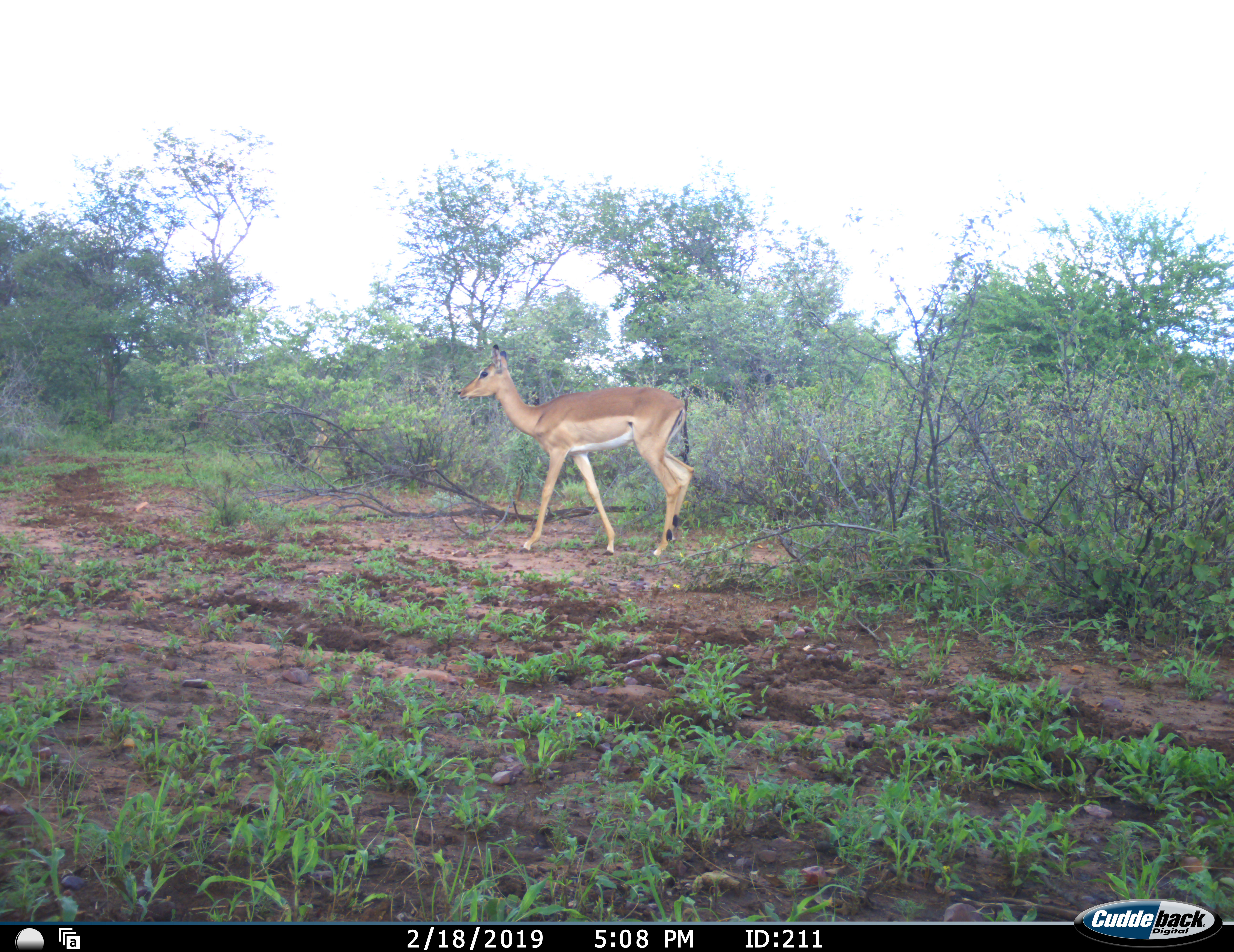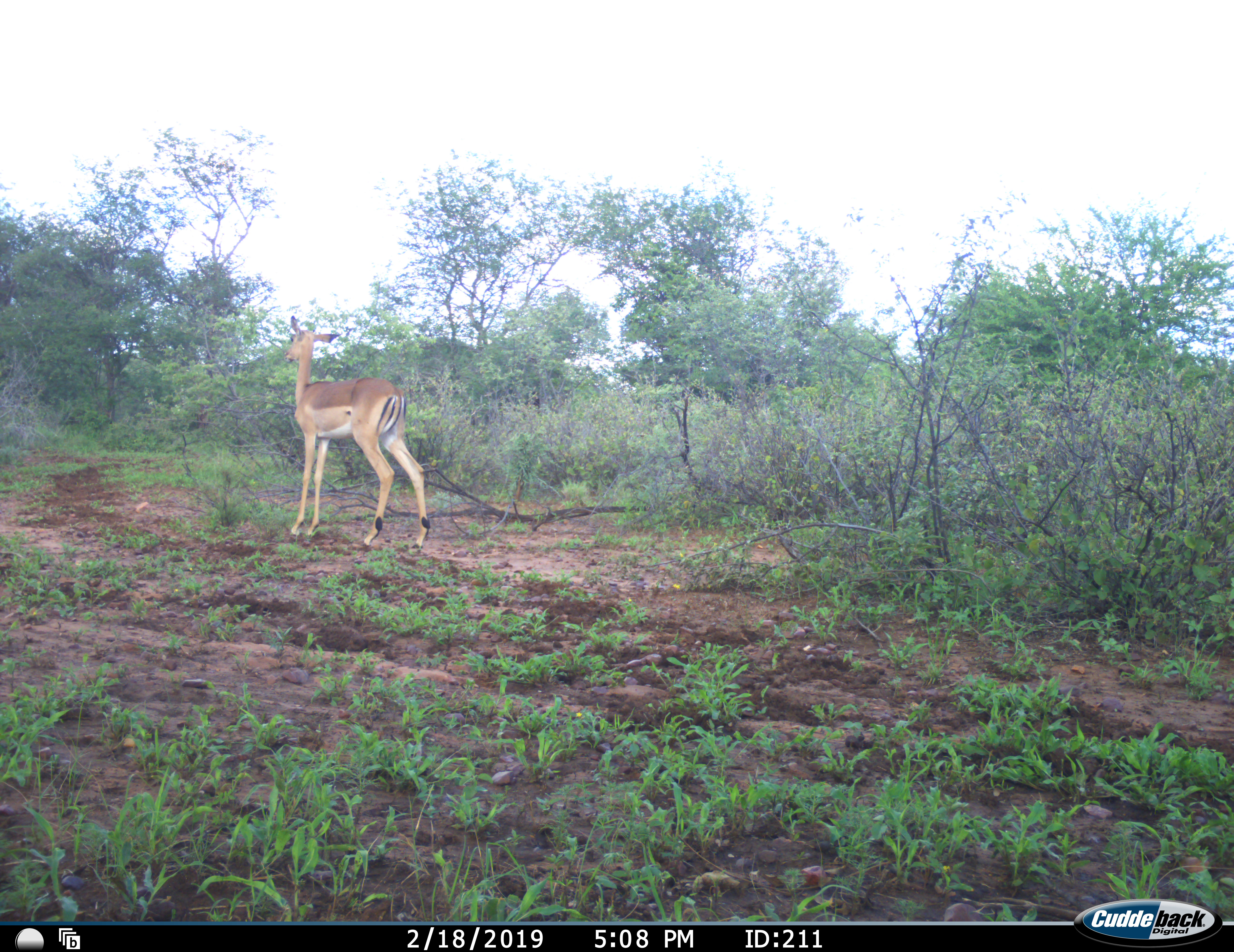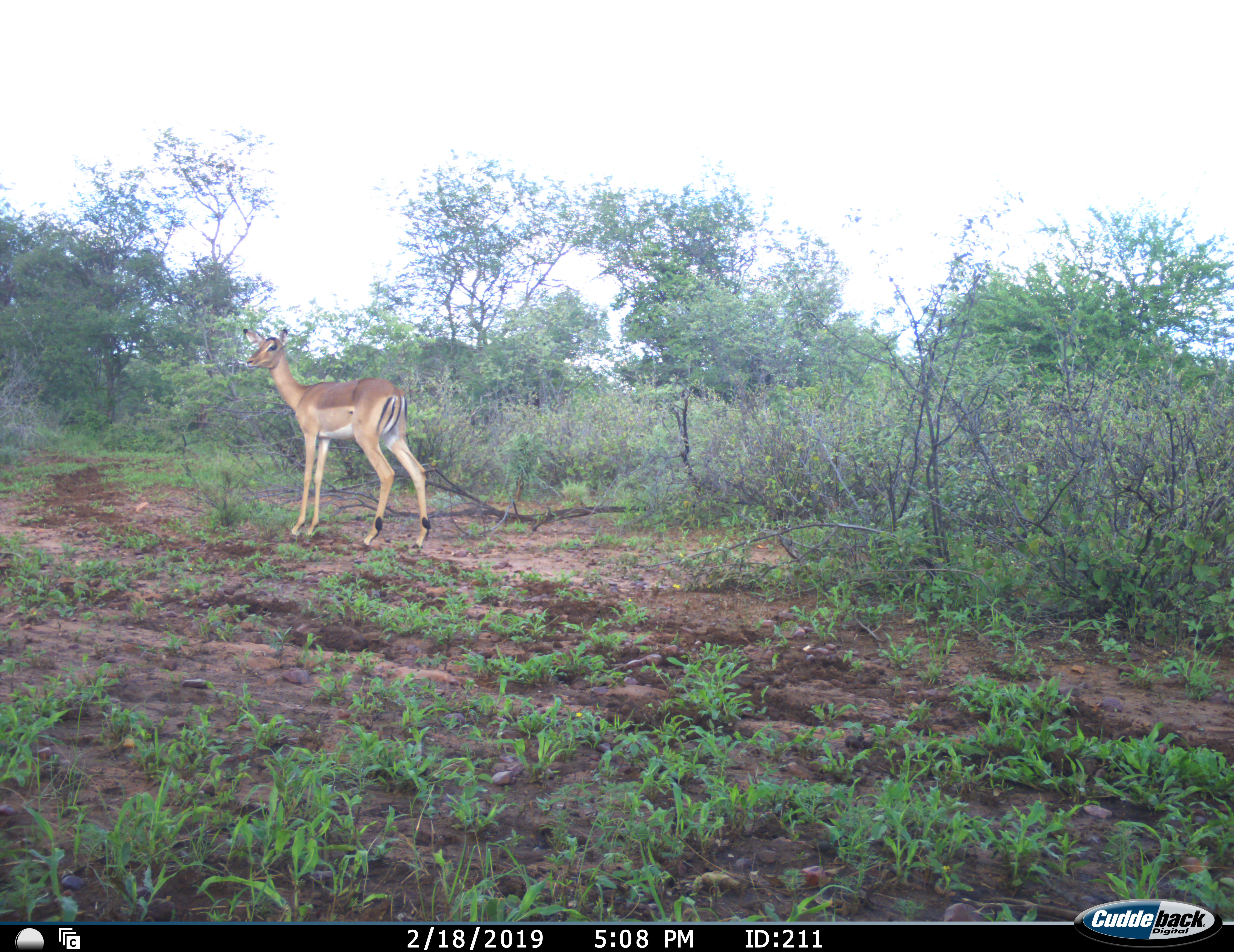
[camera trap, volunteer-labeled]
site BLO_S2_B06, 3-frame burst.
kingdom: Animalia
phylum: Chordata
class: Mammalia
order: Artiodactyla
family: Bovidae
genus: Aepyceros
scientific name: Aepyceros melampus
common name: impala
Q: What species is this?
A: Impala (Aepyceros melampus).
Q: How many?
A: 1.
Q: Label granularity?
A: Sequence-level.